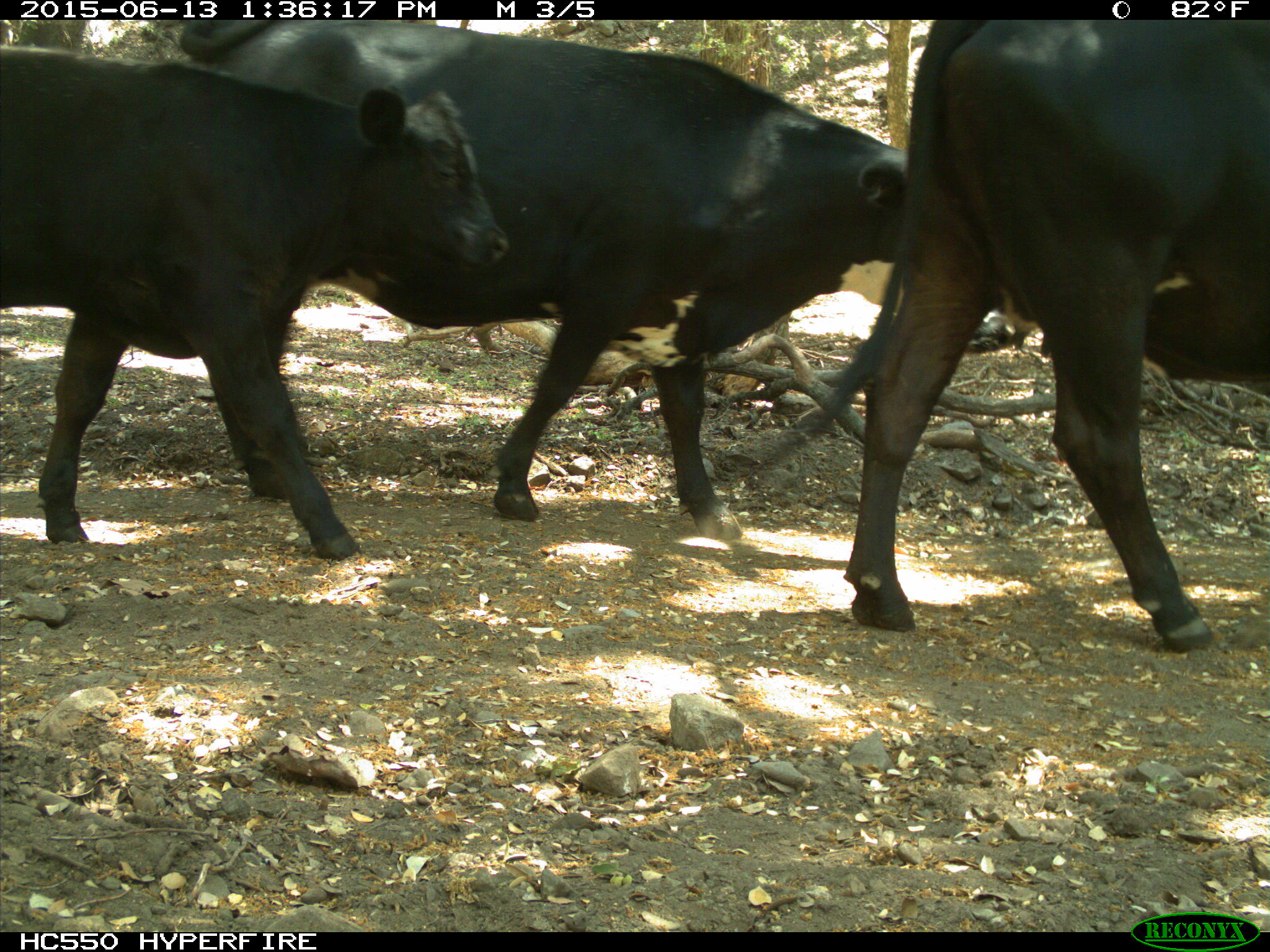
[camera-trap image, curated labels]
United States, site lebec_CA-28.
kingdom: Animalia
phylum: Chordata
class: Mammalia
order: Artiodactyla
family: Bovidae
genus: Bos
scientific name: Bos taurus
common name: domestic cow